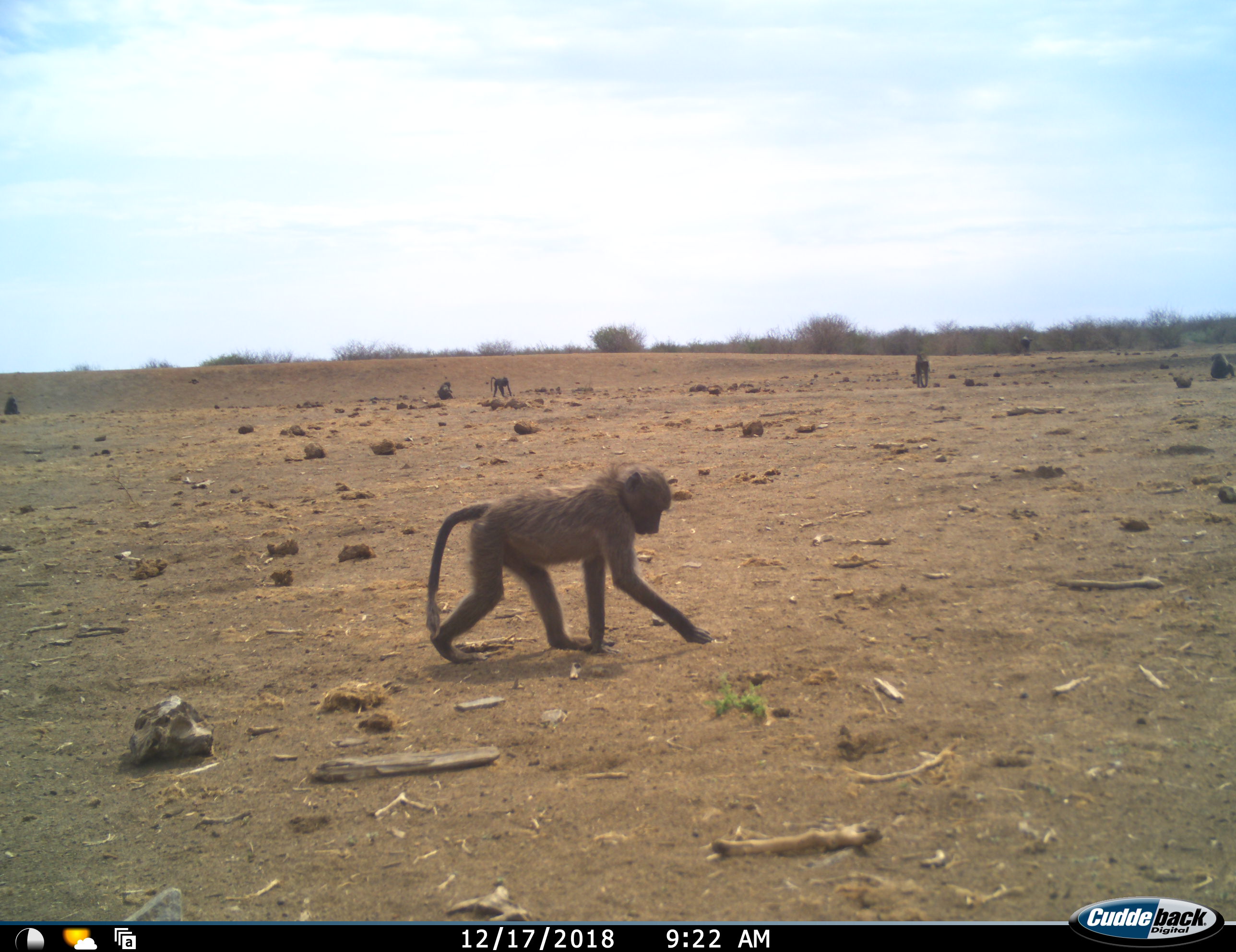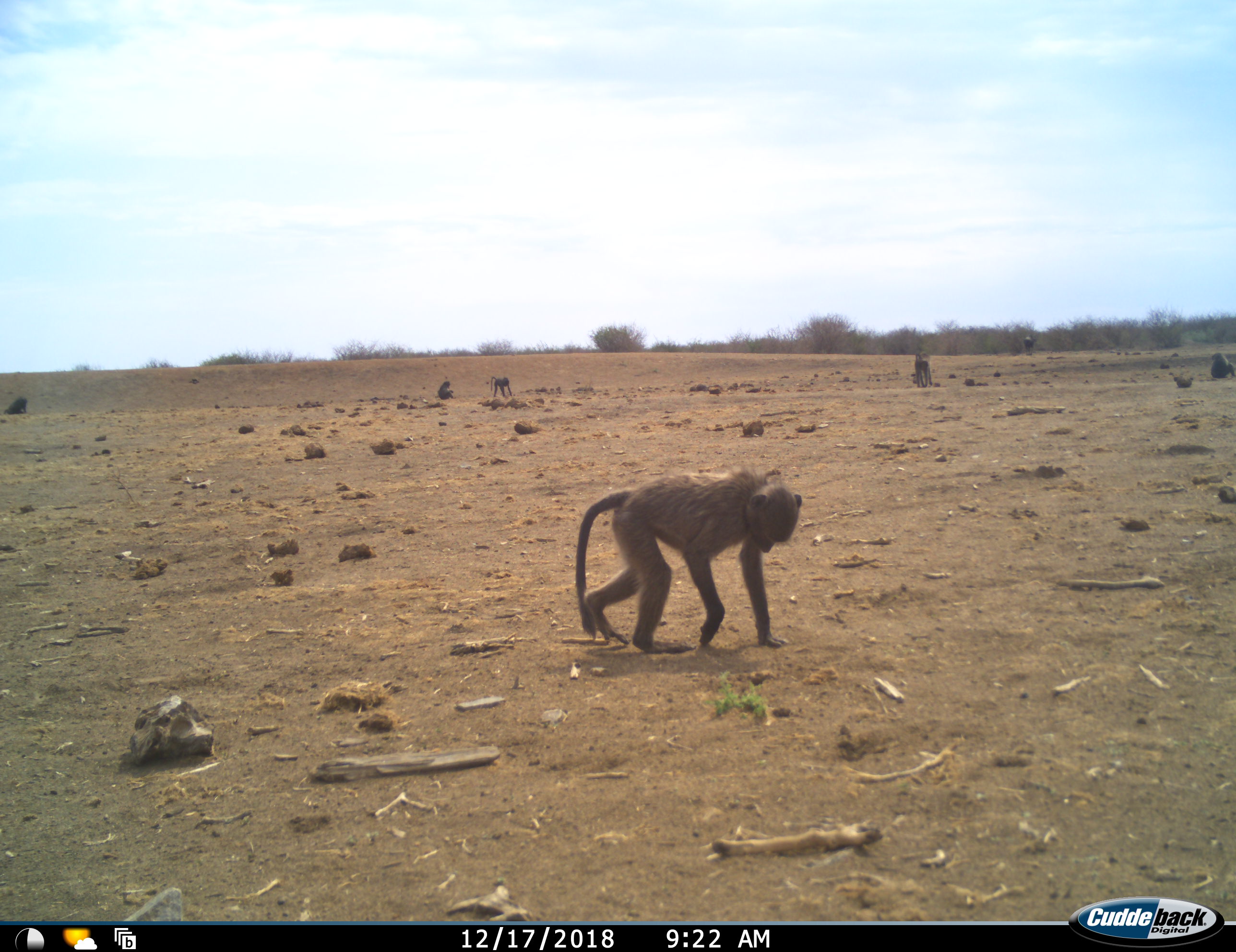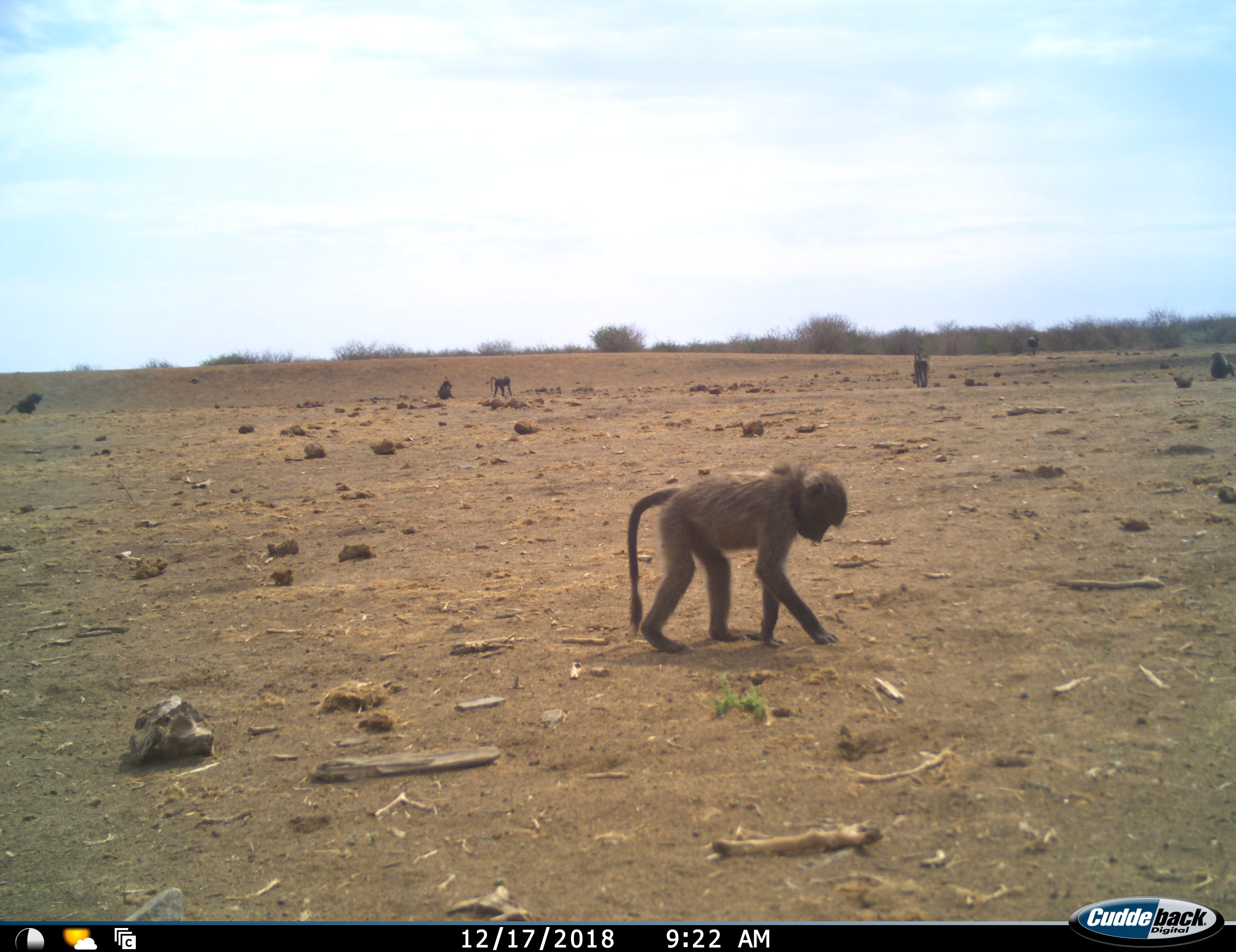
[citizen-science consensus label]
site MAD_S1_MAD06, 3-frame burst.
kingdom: Animalia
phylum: Chordata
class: Mammalia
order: Primates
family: Cercopithecidae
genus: Papio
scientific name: Papio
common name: baboon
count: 6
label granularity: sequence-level